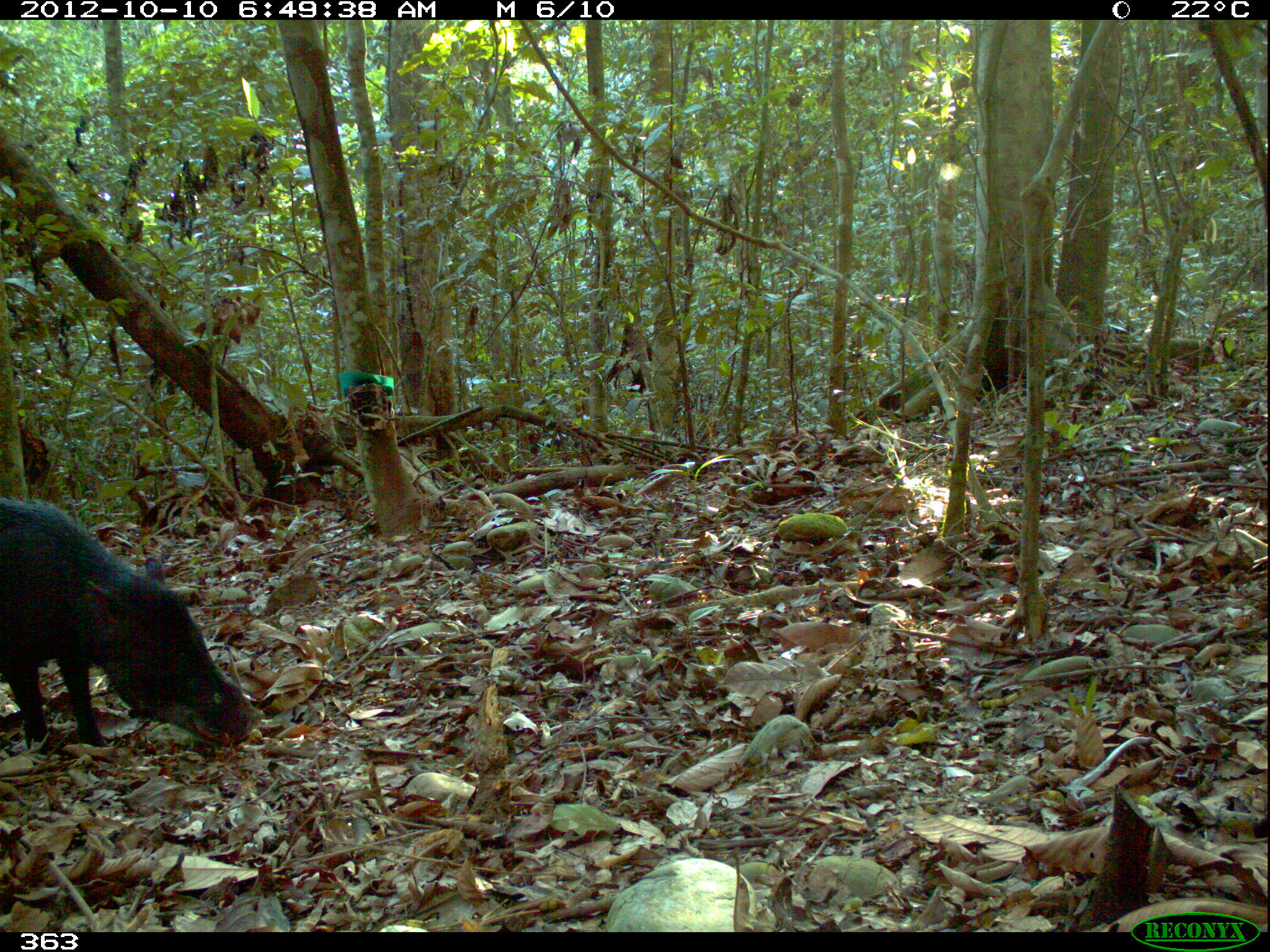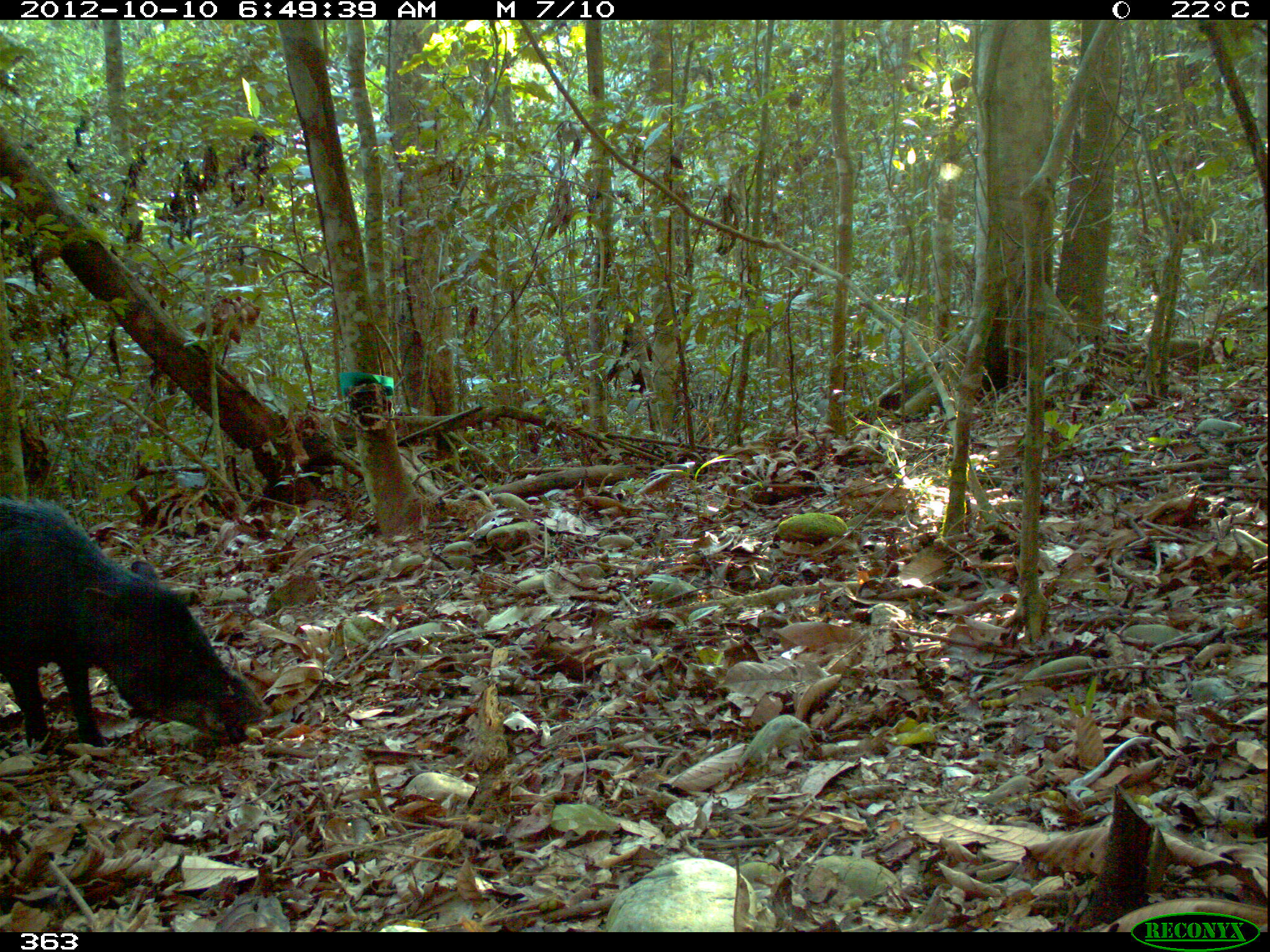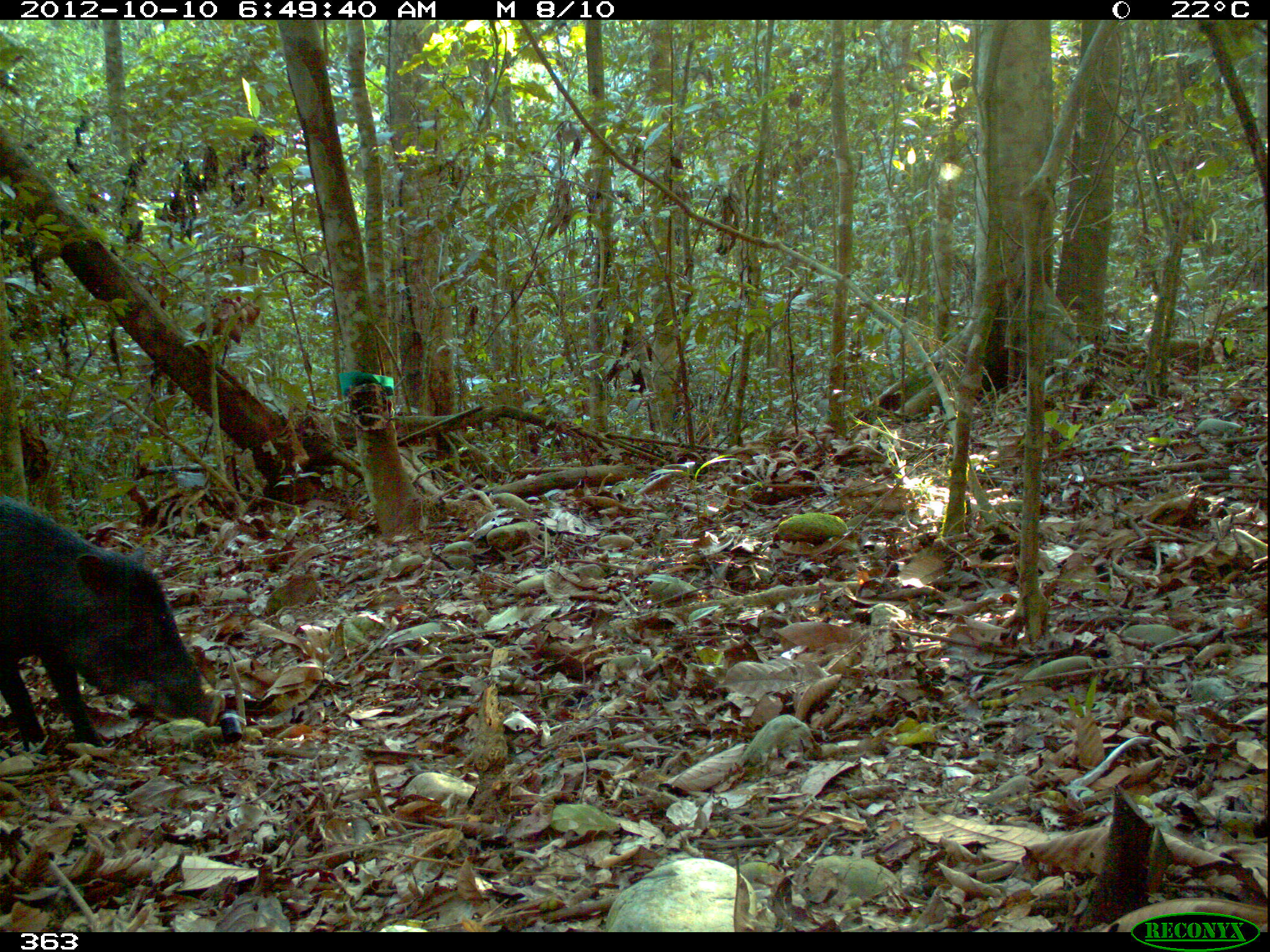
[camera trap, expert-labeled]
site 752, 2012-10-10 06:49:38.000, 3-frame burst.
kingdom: Animalia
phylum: Chordata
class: Mammalia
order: Artiodactyla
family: Tayassuidae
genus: Tayassu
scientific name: Tayassu pecari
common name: white-lipped peccary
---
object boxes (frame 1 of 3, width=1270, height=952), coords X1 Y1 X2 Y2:
tayassu pecari: 0 493 265 751